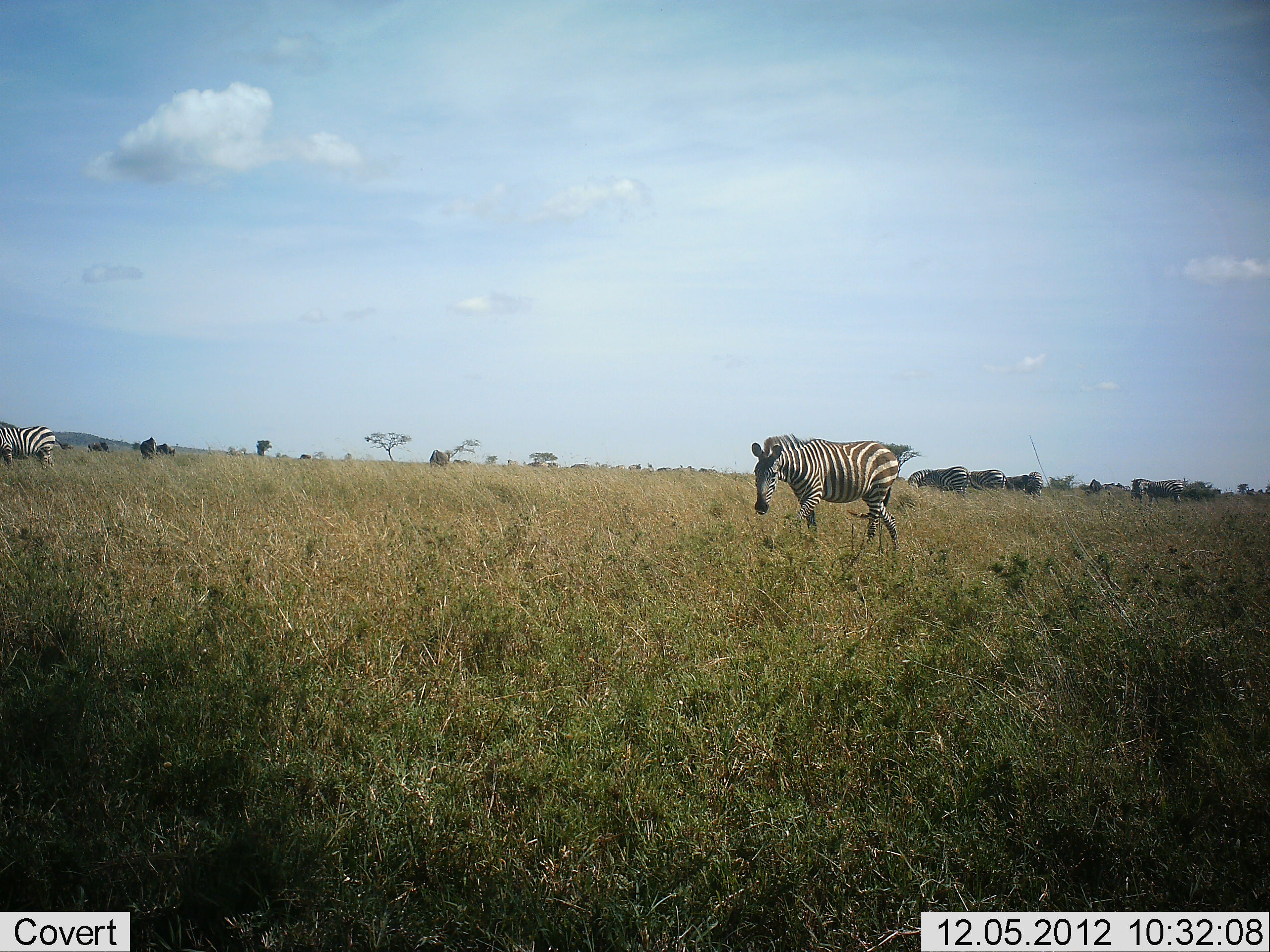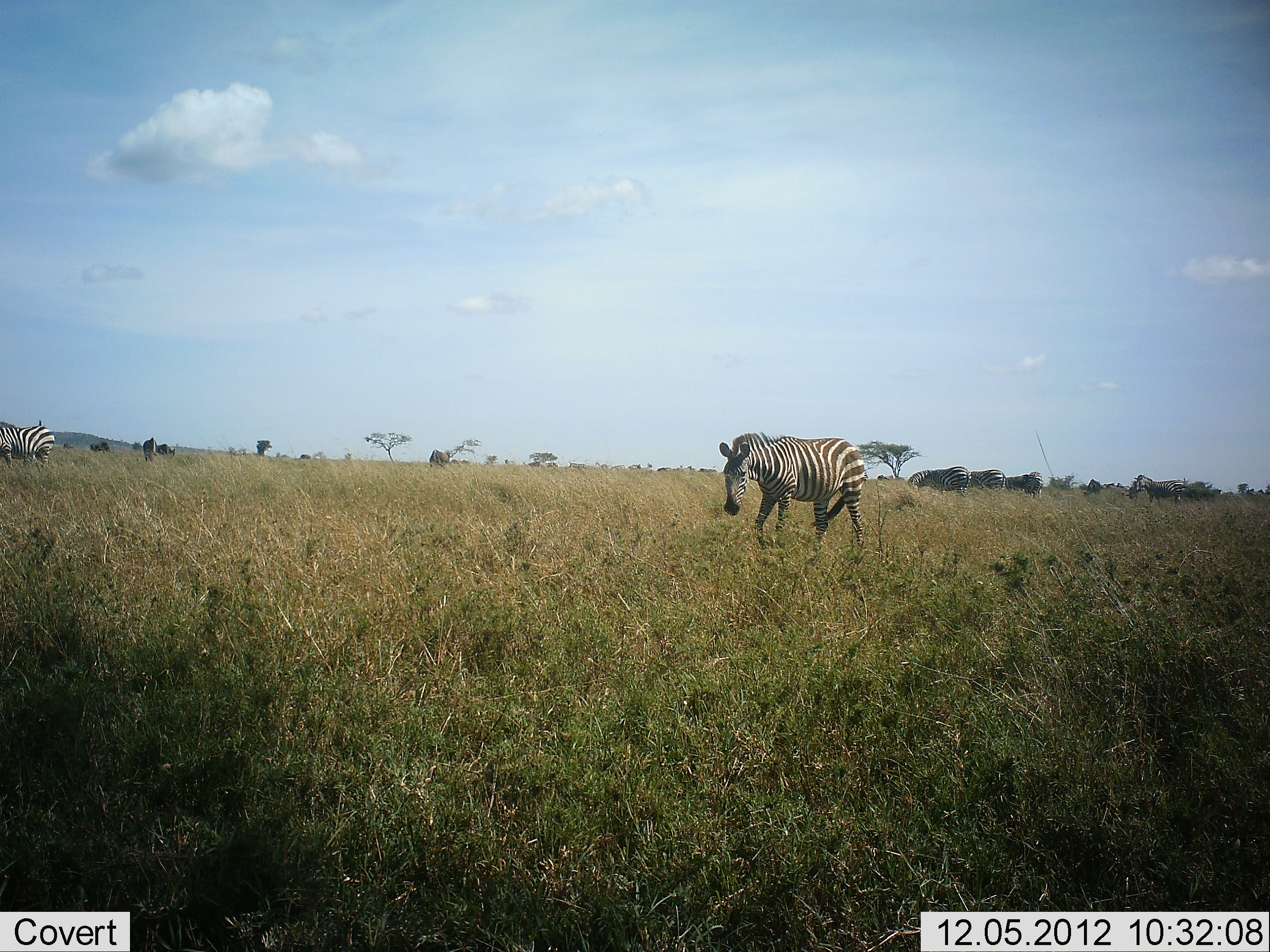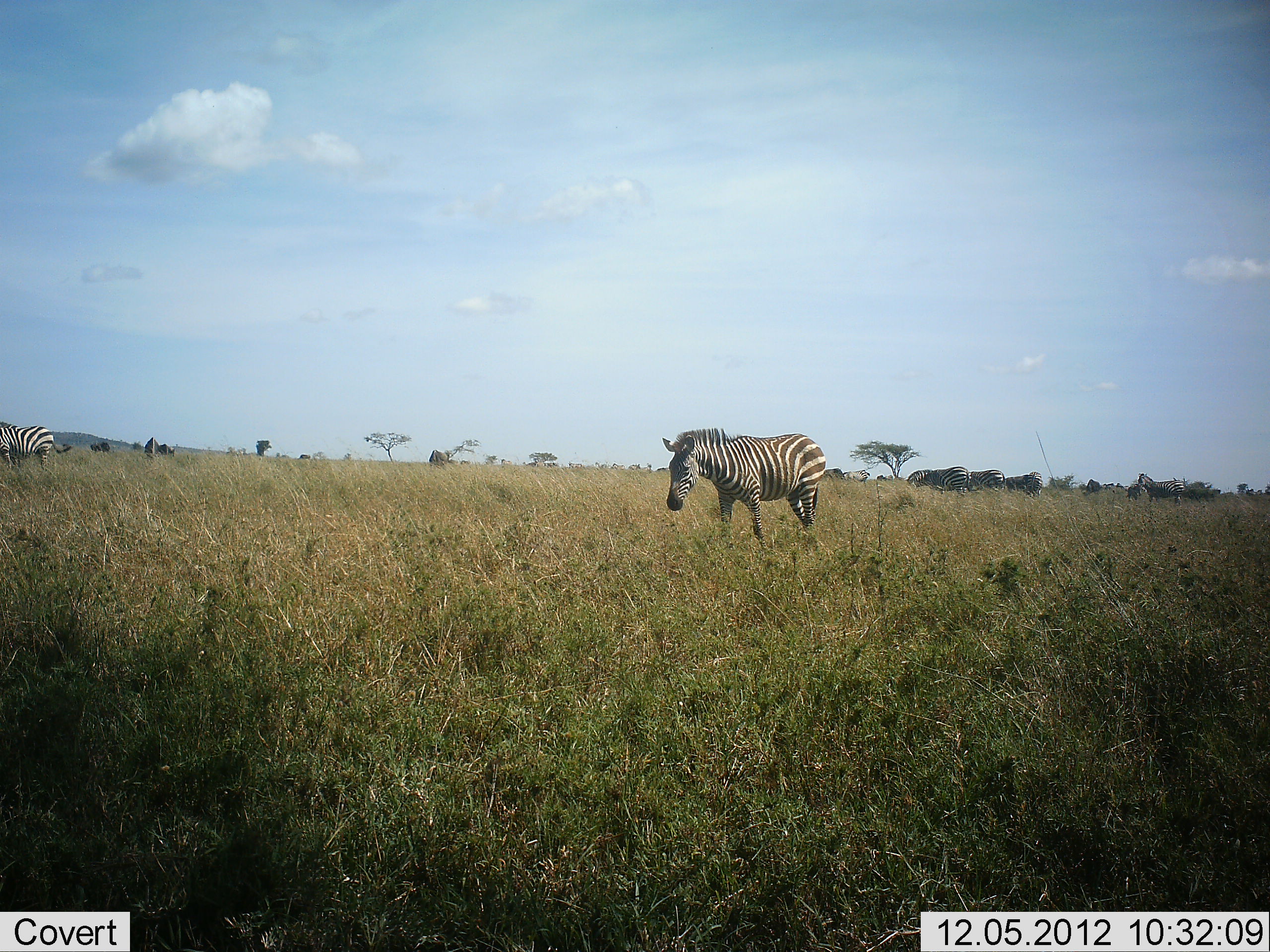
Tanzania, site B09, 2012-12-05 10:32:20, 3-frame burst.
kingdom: Animalia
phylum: Chordata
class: Mammalia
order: Perissodactyla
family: Equidae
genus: Equus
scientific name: Equus quagga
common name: plains zebra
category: zebra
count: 2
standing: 42%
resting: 0%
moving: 58%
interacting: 0%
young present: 0%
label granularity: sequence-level